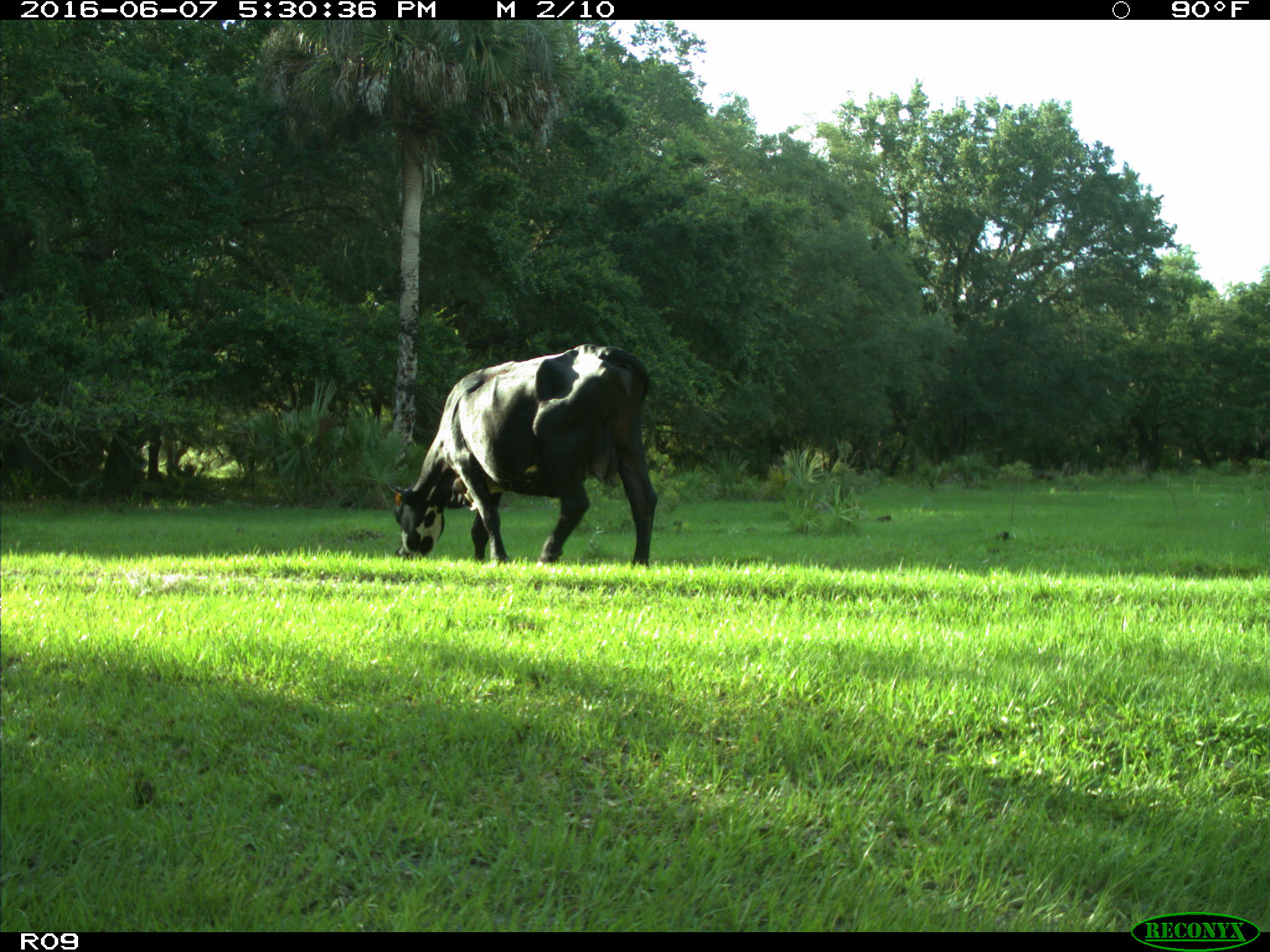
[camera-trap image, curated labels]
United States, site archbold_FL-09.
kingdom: Animalia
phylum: Chordata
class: Mammalia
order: Artiodactyla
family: Bovidae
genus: Bos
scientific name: Bos taurus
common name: domestic cow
Bos taurus (domestic cow).